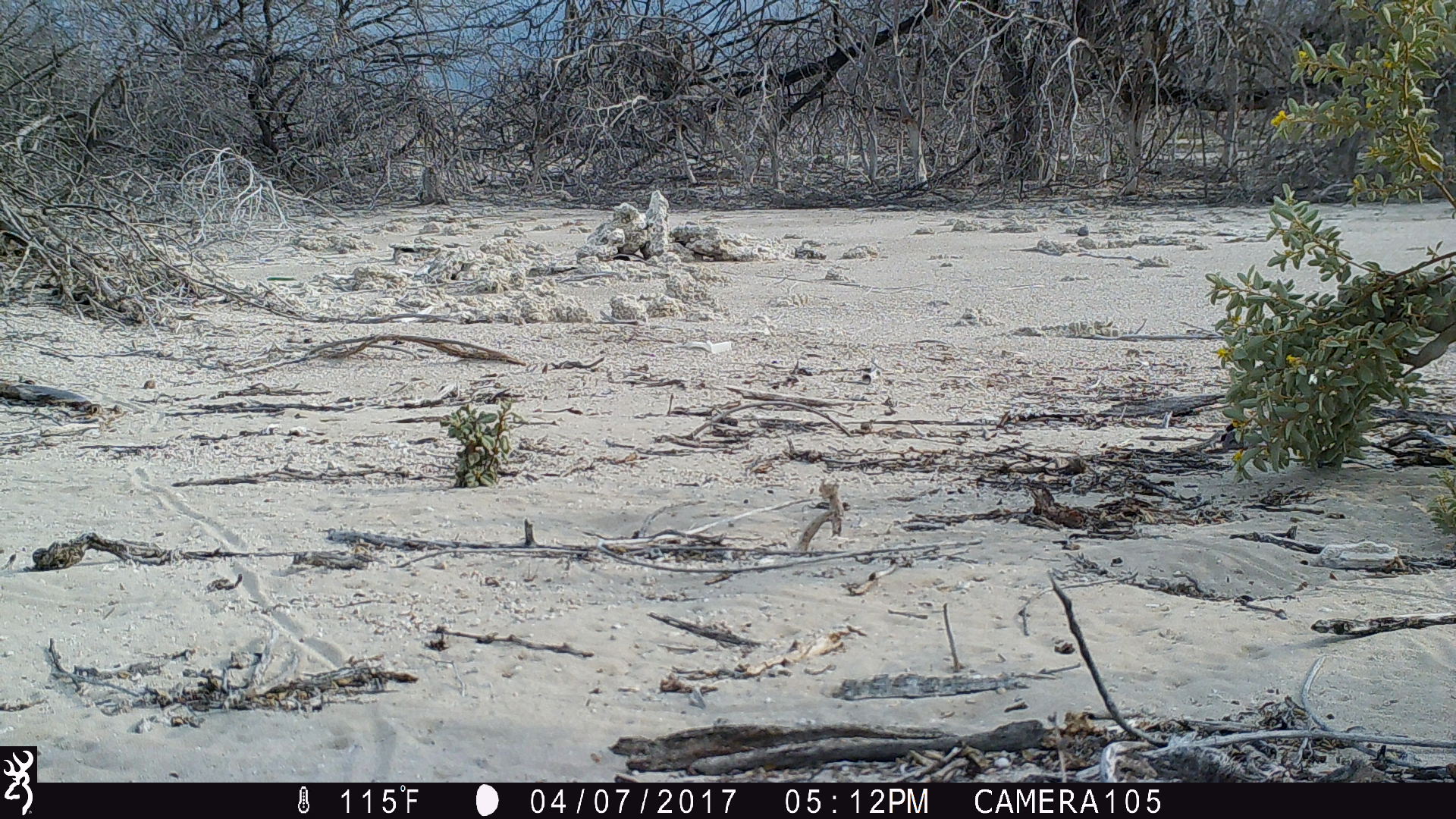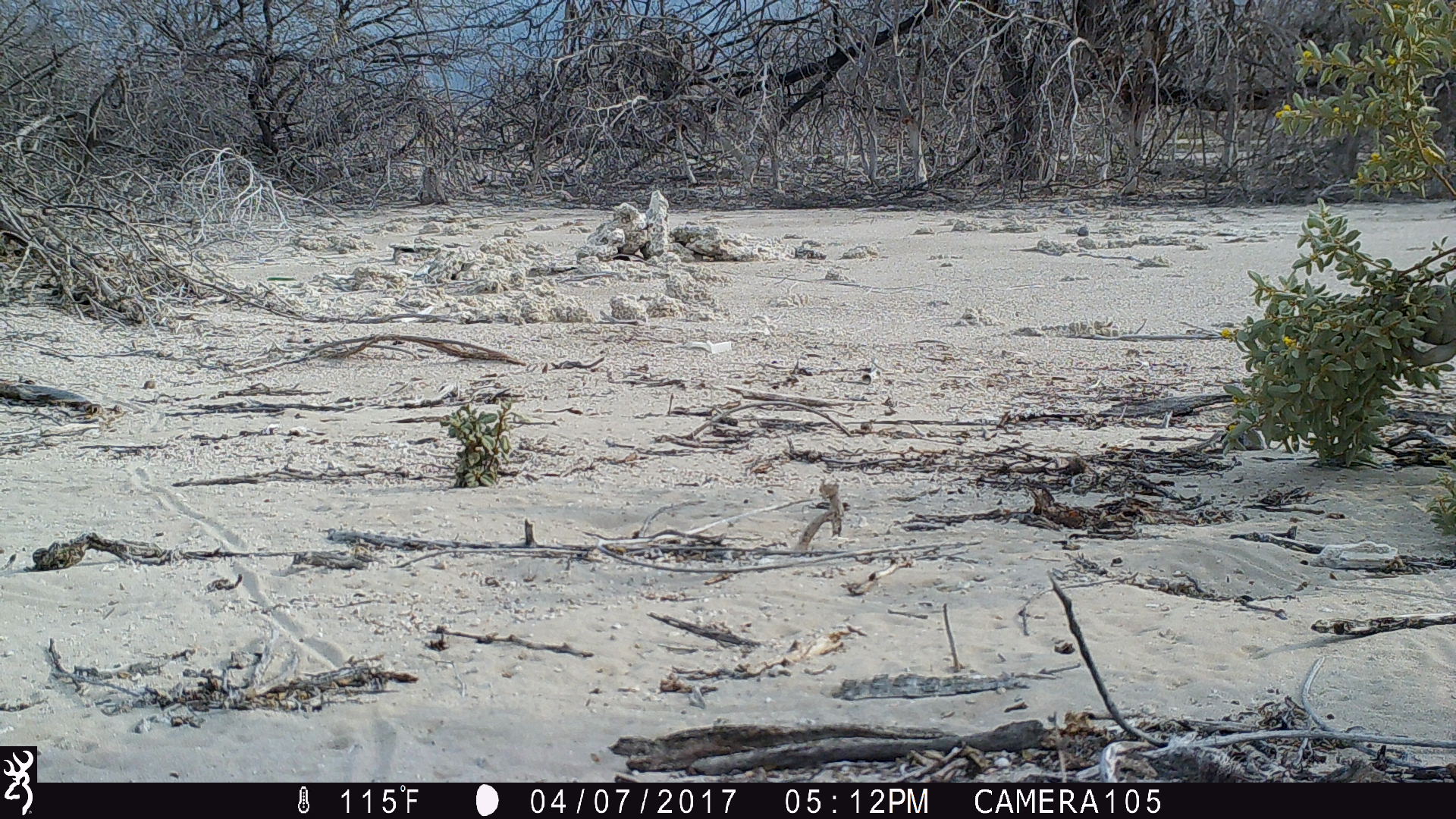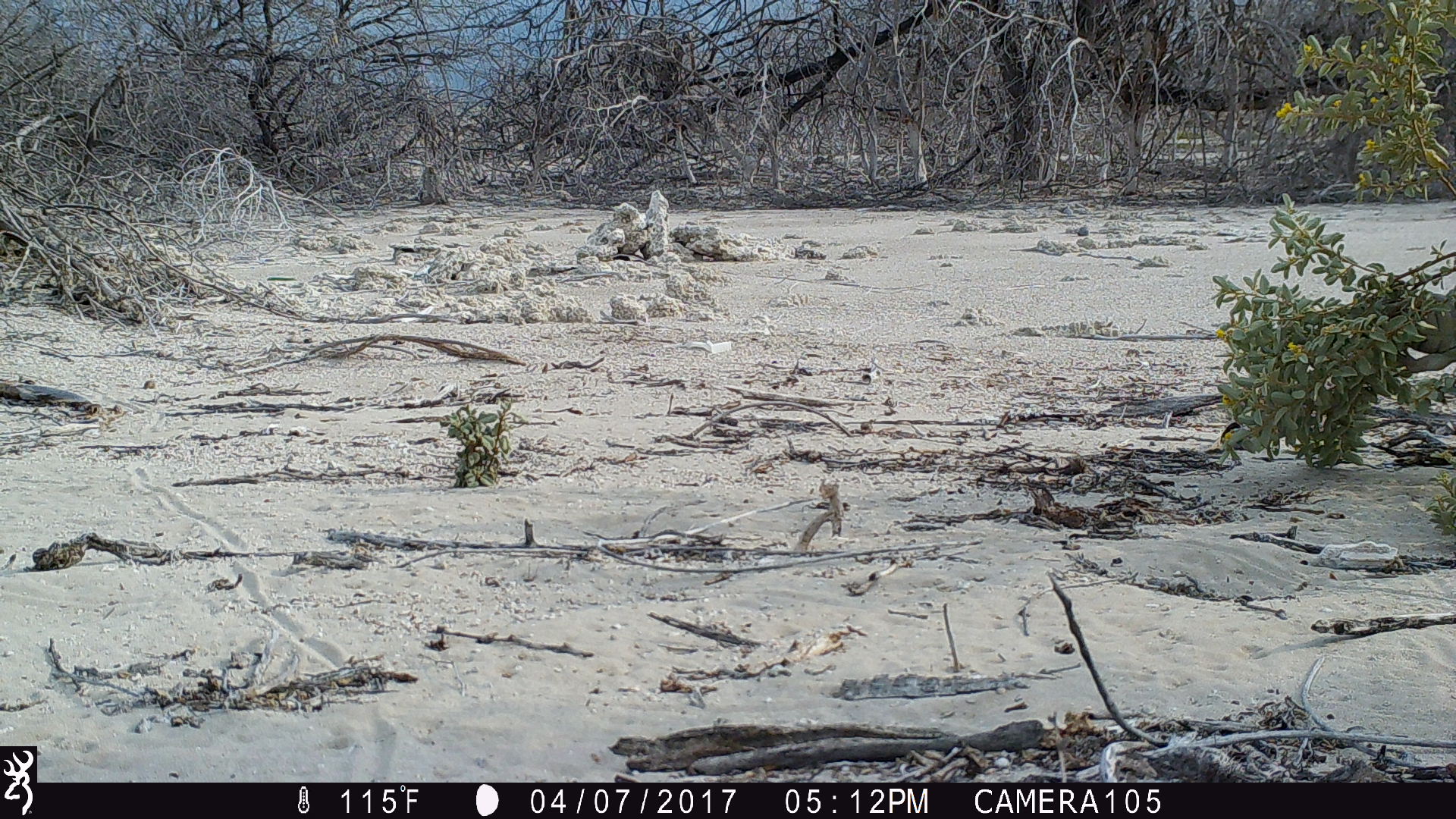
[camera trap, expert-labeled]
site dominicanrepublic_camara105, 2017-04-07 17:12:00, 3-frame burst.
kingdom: Animalia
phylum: Chordata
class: Reptilia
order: Squamata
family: Iguanidae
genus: Iguana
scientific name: Iguana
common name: typical iguanas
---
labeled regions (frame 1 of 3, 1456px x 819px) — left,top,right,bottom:
iguana: 1337,271,1456,380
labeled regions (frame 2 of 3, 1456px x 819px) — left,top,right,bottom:
iguana: 1385,275,1456,378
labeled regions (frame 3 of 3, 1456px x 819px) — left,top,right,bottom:
iguana: 1381,283,1456,392